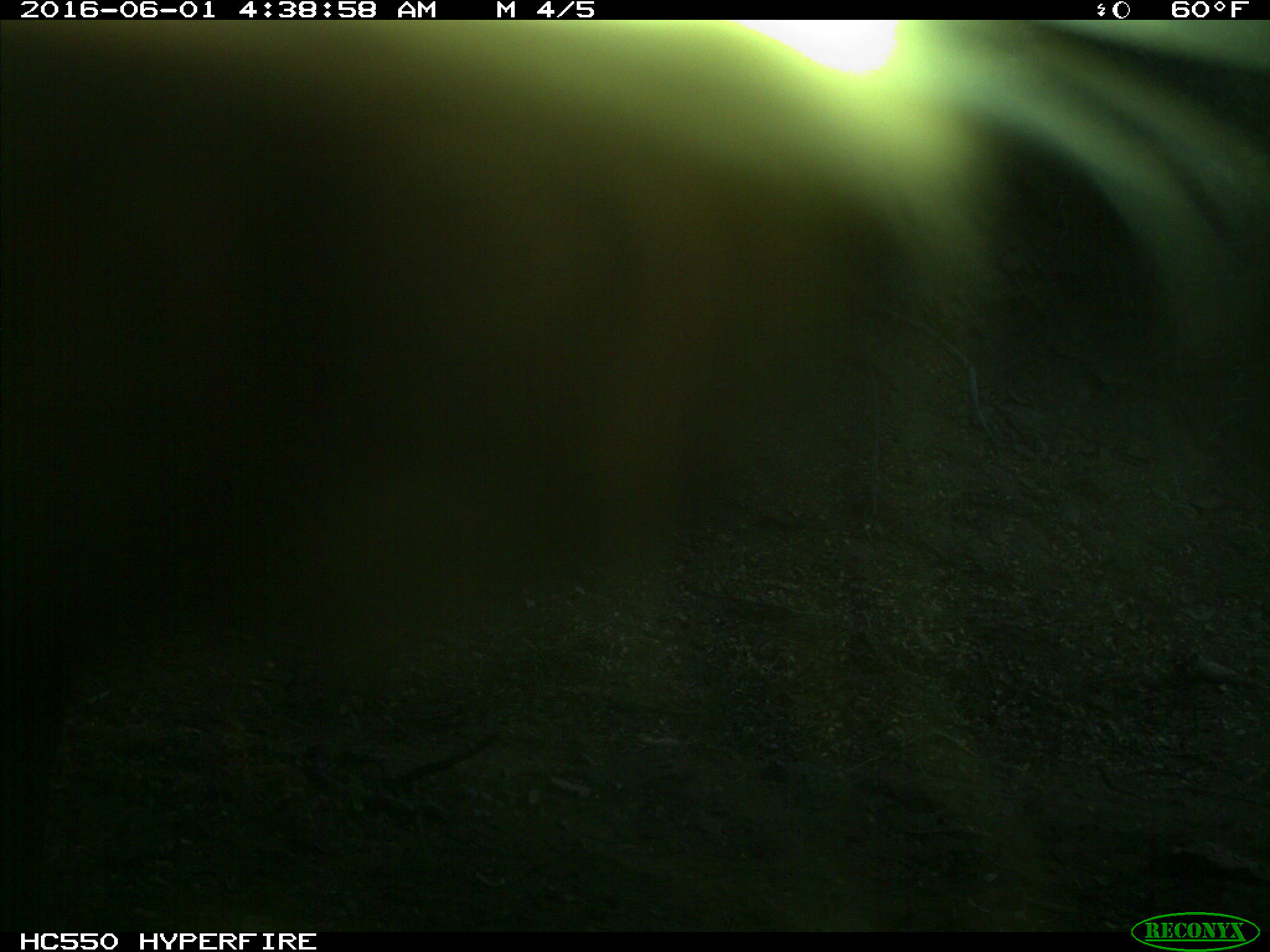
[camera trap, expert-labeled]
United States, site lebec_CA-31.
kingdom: Animalia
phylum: Chordata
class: Mammalia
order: Artiodactyla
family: Cervidae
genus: Cervus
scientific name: Cervus canadensis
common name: elk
Cervus canadensis (elk).